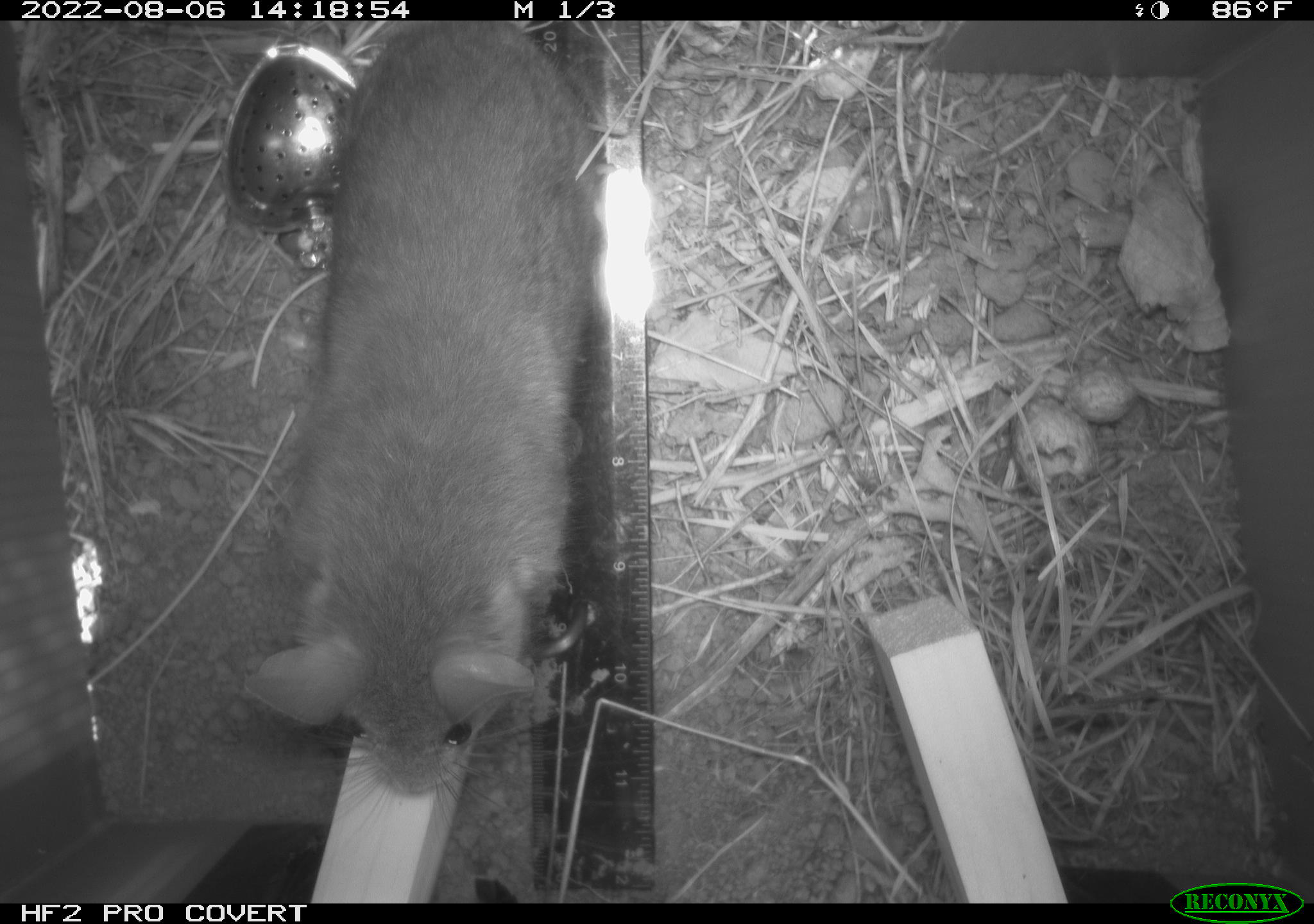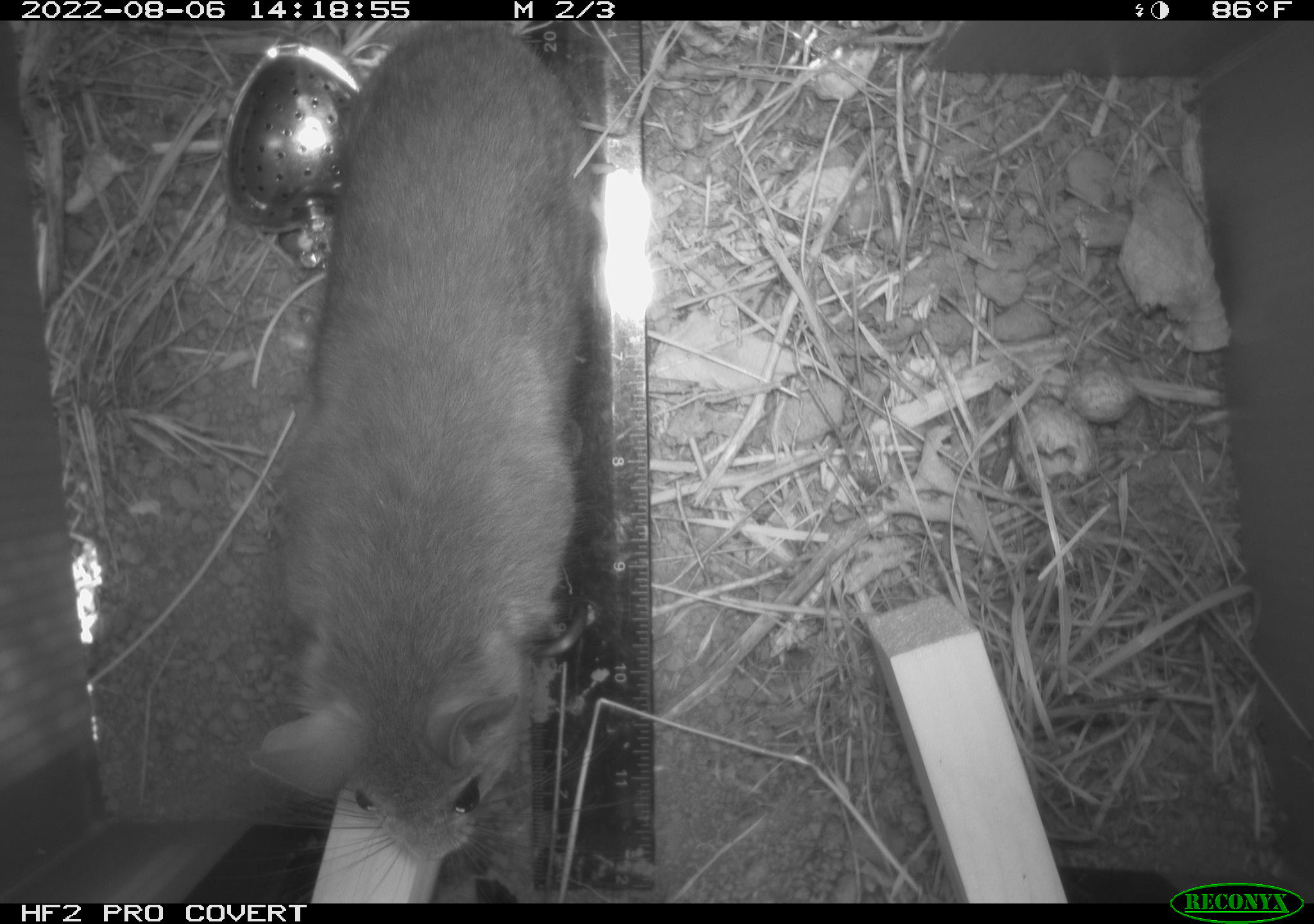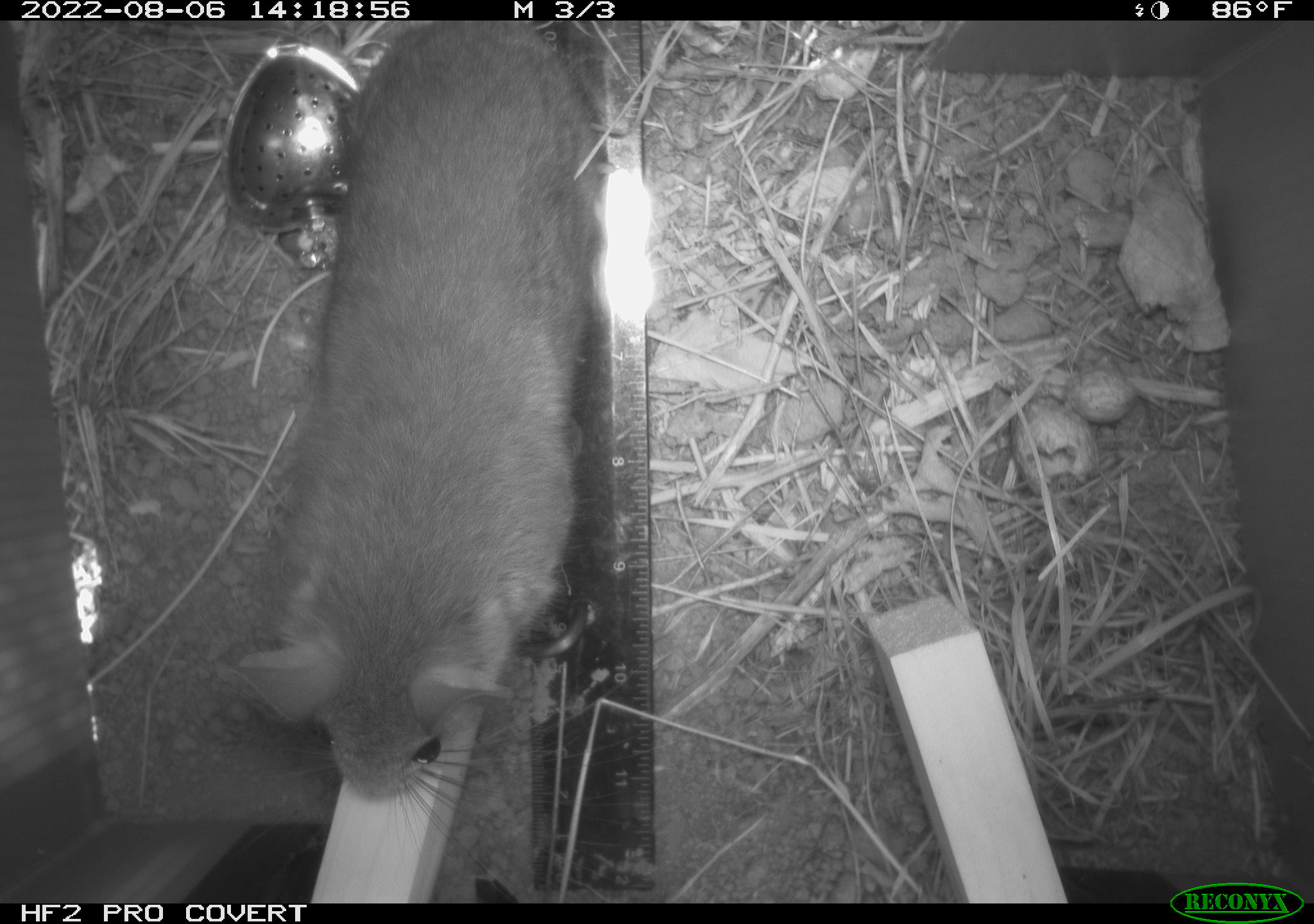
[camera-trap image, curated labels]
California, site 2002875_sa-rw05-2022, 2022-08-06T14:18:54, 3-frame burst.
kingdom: Animalia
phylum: Chordata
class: Mammalia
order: Rodentia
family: Cricetidae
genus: Neotoma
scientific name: Neotoma fuscipes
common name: dusky-footed woodrat